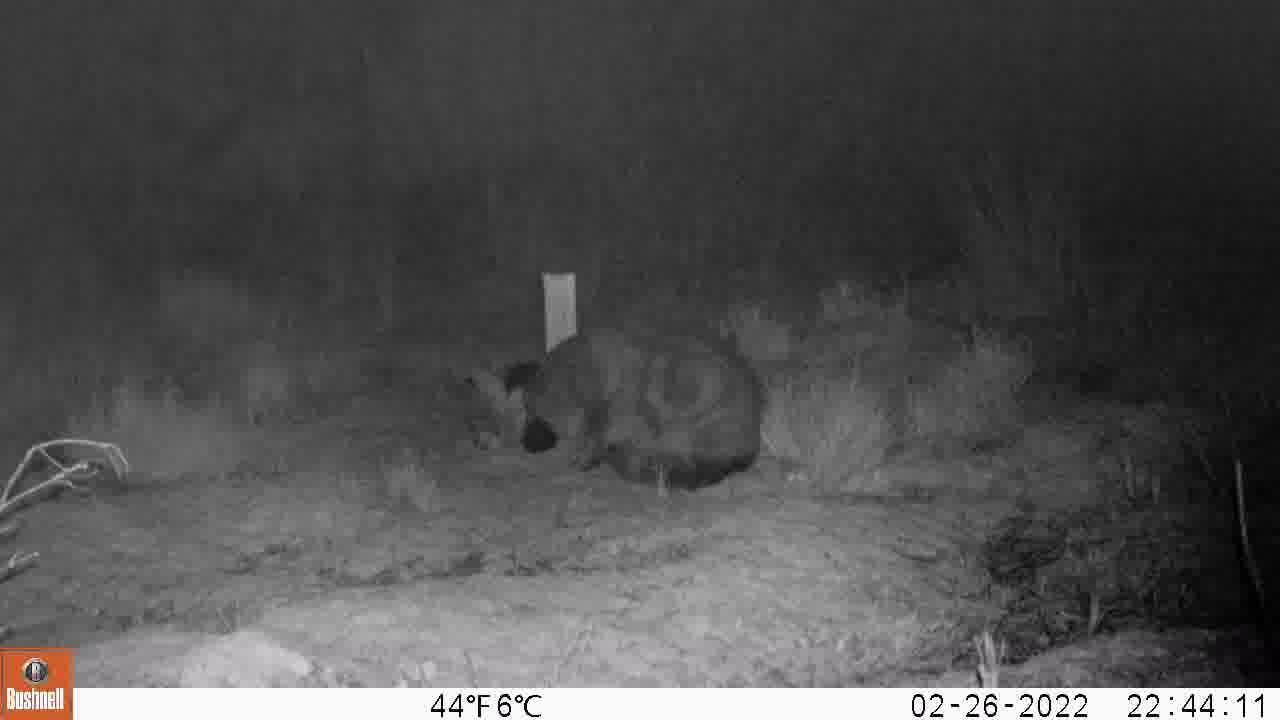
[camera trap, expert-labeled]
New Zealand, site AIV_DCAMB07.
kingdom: Animalia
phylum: Chordata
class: Mammalia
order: Carnivora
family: Felidae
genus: Felis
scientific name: Felis catus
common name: domestic cat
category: cat